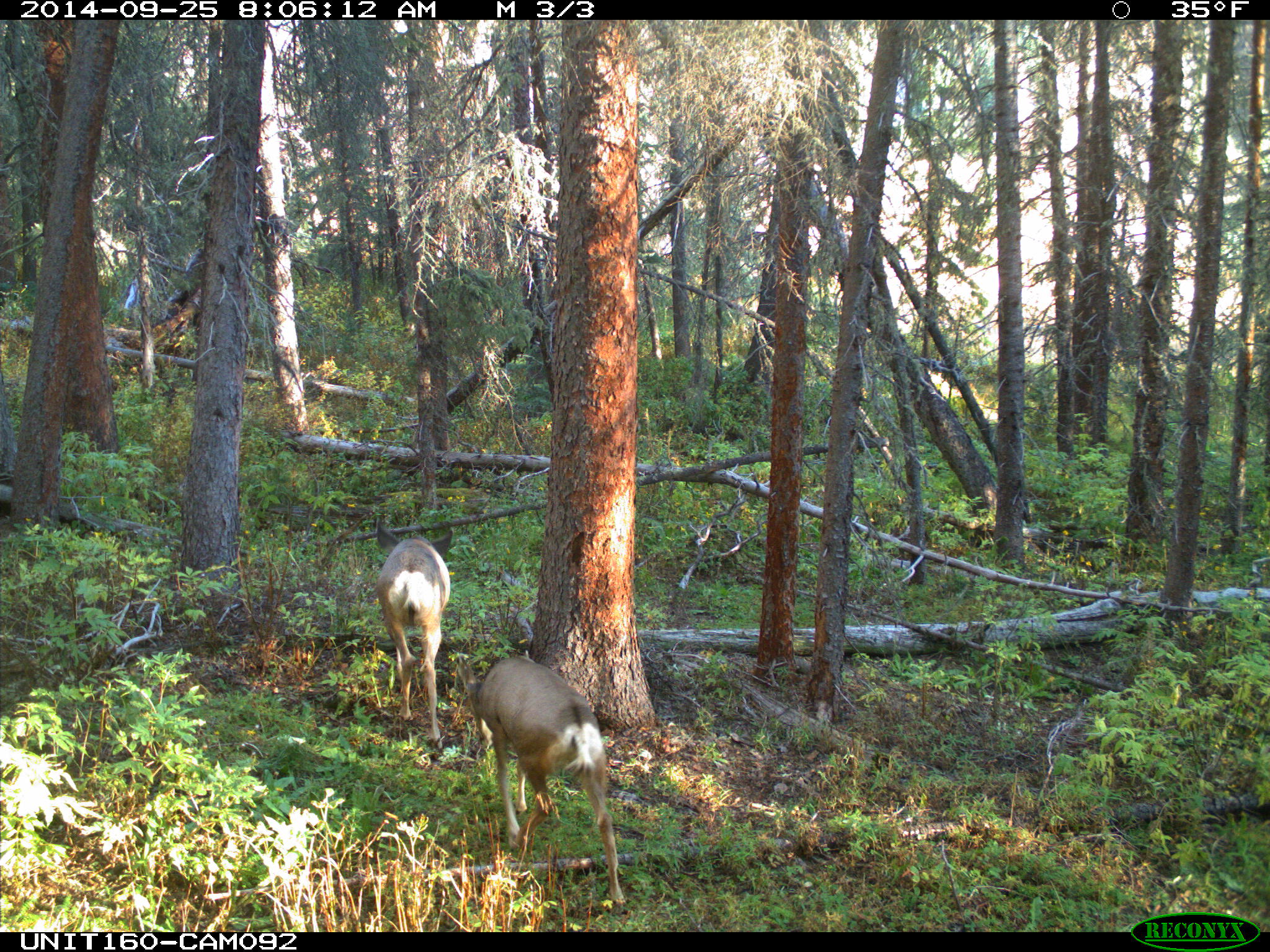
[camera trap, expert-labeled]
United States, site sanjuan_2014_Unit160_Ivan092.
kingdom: Animalia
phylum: Chordata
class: Mammalia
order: Artiodactyla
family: Cervidae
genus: Odocoileus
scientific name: Odocoileus hemionus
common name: mule deer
Odocoileus hemionus (mule deer).